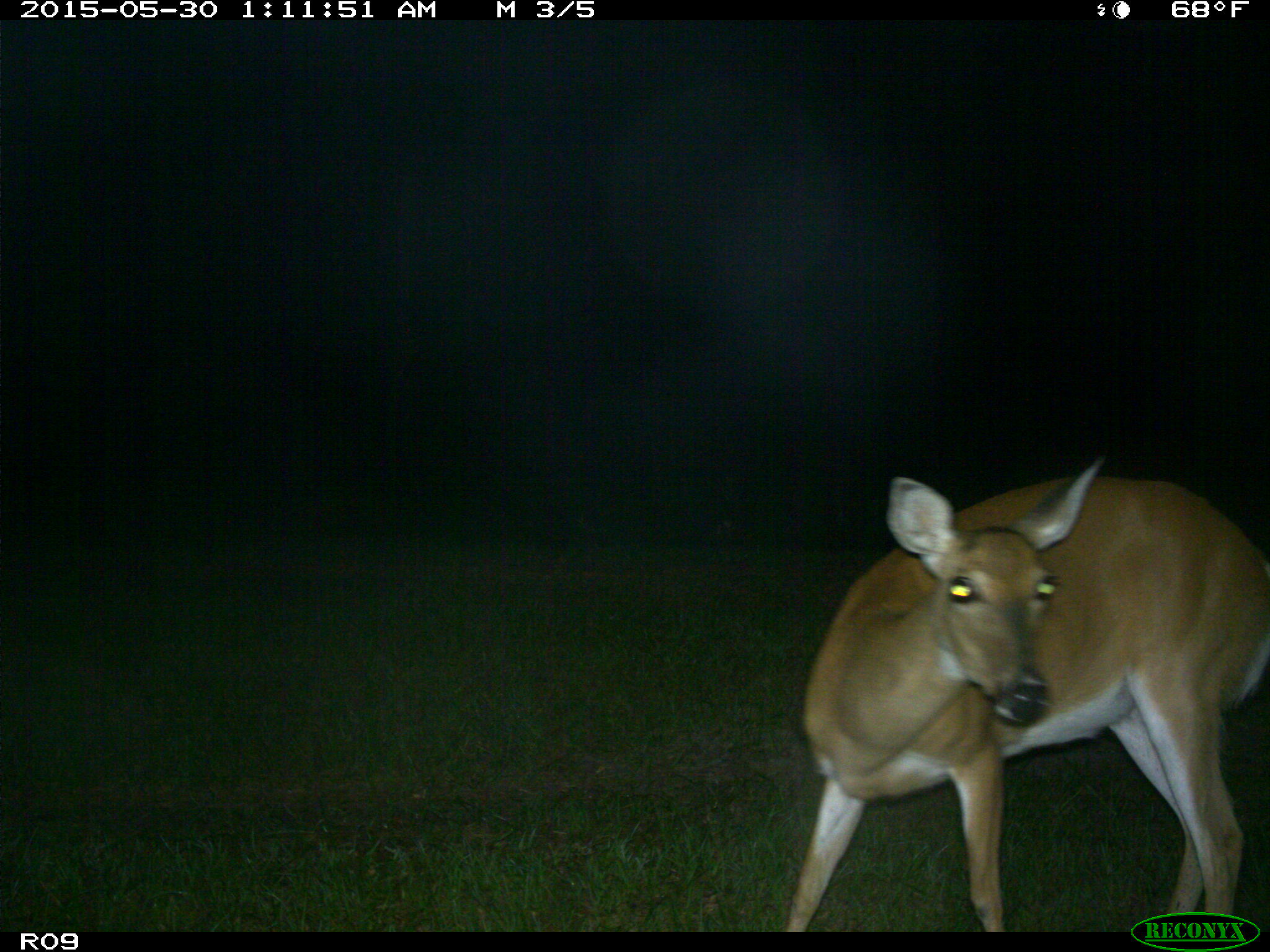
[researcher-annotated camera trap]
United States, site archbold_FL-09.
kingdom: Animalia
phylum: Chordata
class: Mammalia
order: Artiodactyla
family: Cervidae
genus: Odocoileus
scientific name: Odocoileus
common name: deer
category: unidentified deer